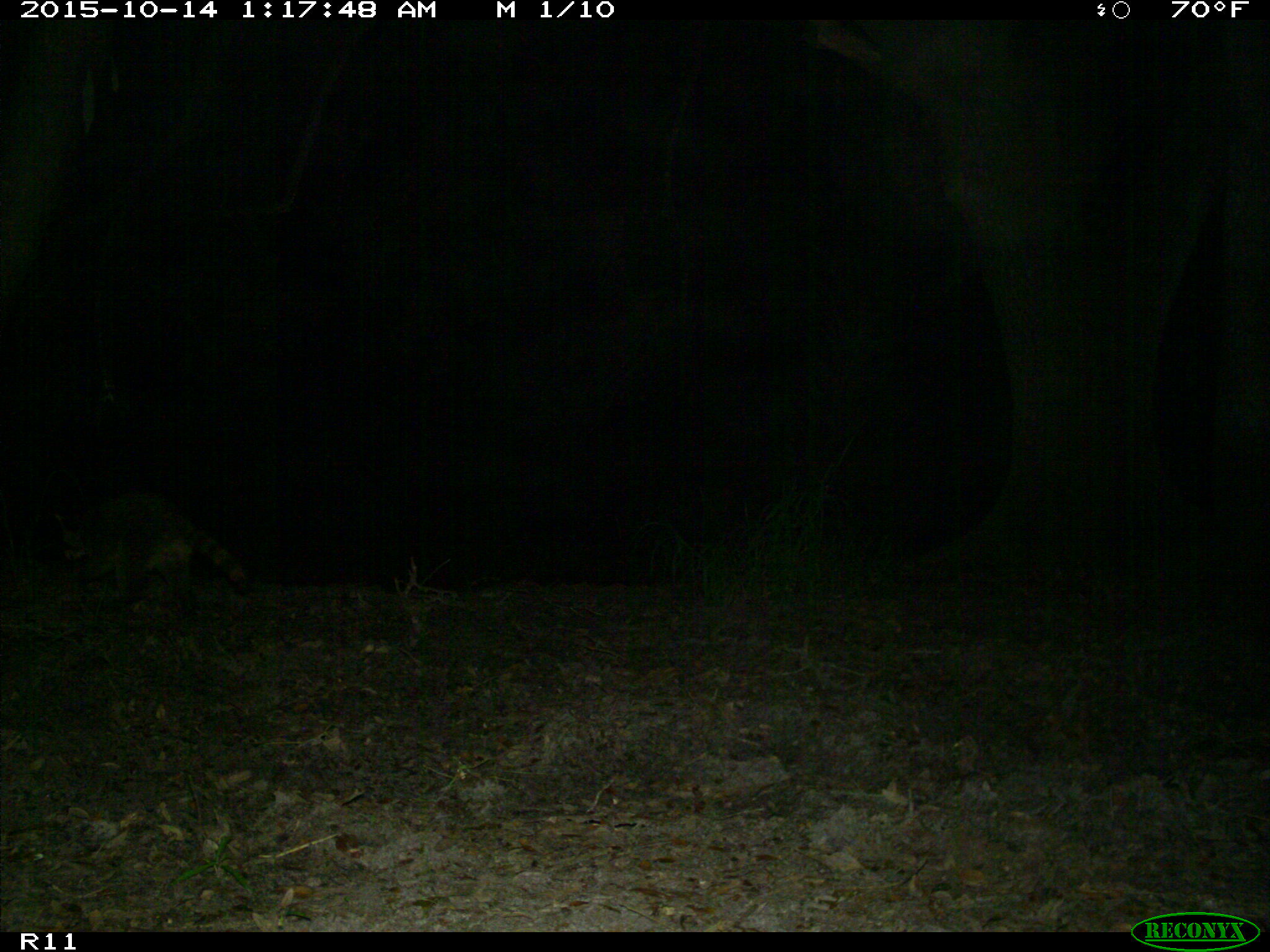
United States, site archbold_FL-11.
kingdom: Animalia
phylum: Chordata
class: Mammalia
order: Carnivora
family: Procyonidae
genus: Procyon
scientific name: Procyon lotor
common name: common raccoon